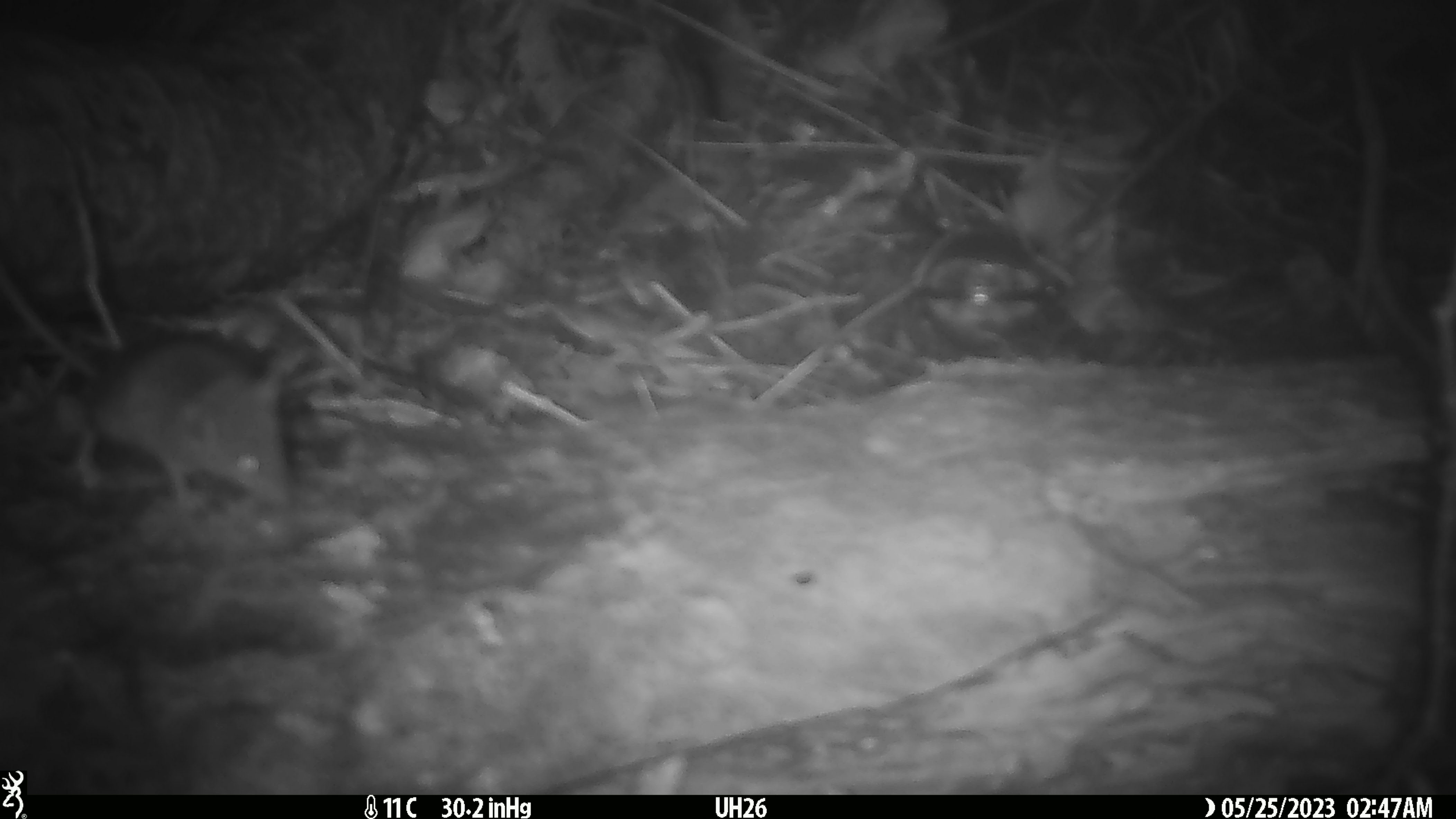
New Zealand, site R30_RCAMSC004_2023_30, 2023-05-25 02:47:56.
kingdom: Animalia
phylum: Chordata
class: Mammalia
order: Rodentia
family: Muridae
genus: Mus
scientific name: Mus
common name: mouse